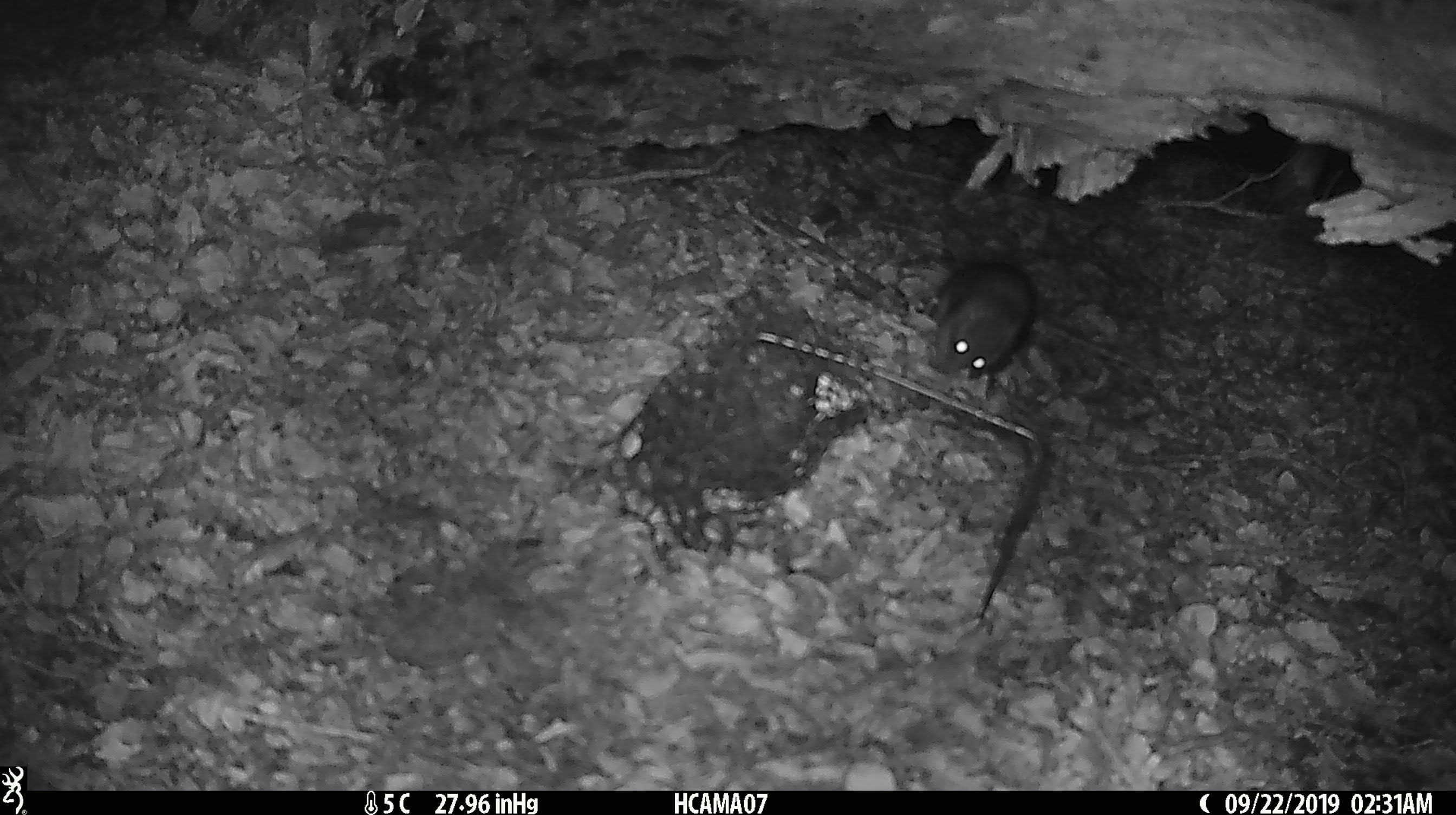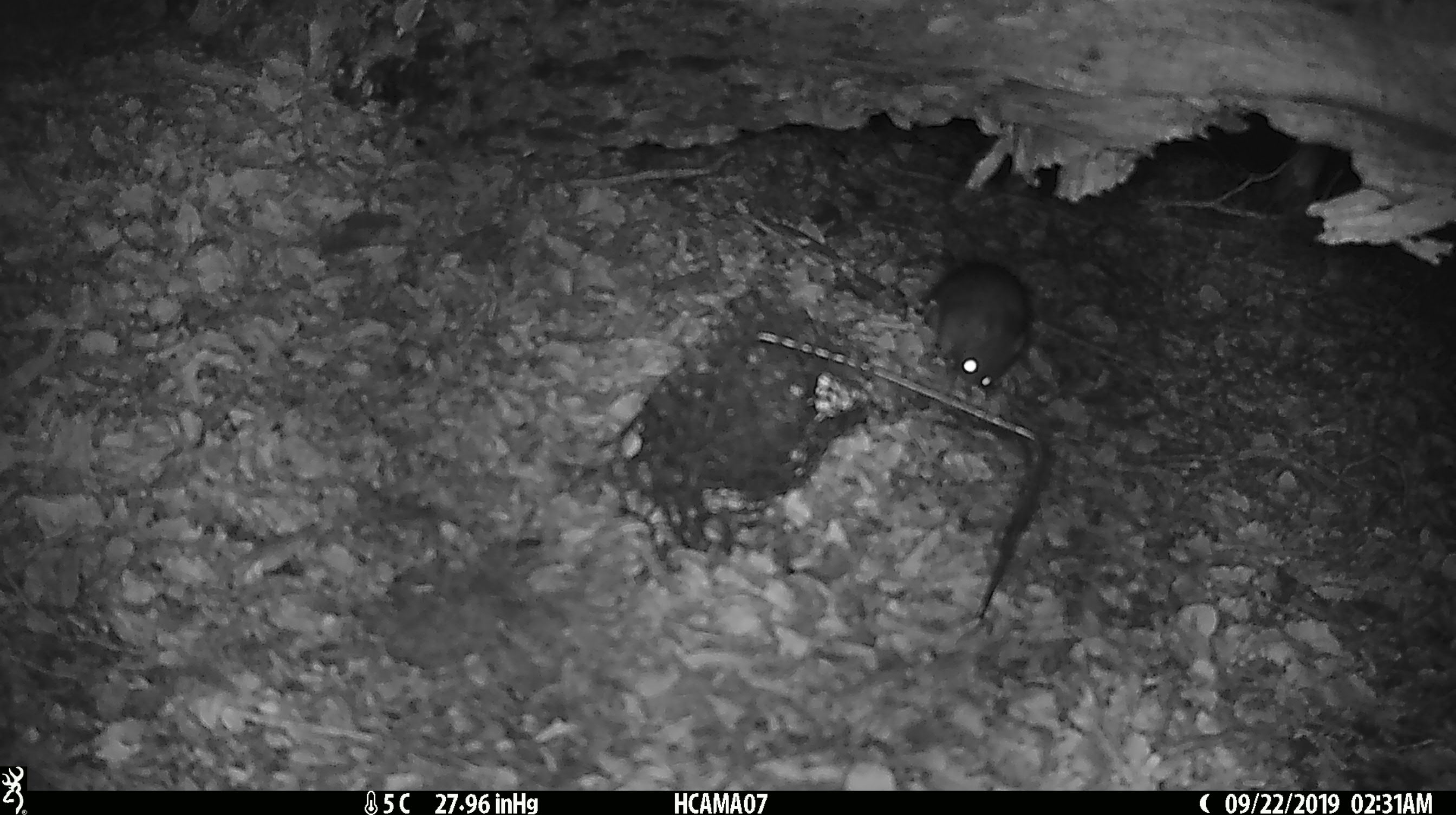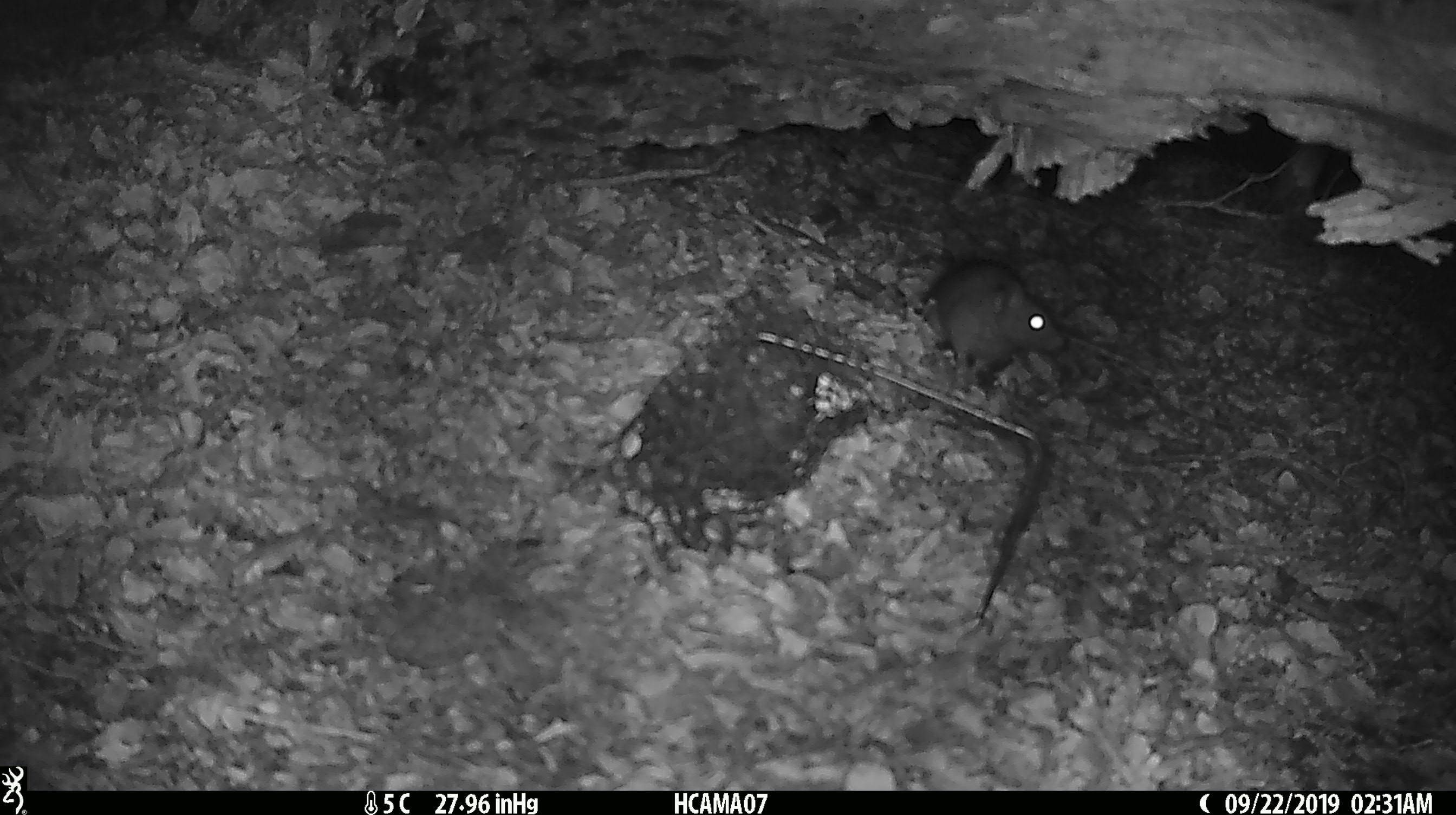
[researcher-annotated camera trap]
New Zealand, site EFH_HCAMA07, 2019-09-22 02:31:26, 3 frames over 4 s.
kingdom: Animalia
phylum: Chordata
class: Mammalia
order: Rodentia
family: Muridae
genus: Rattus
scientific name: Rattus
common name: rat